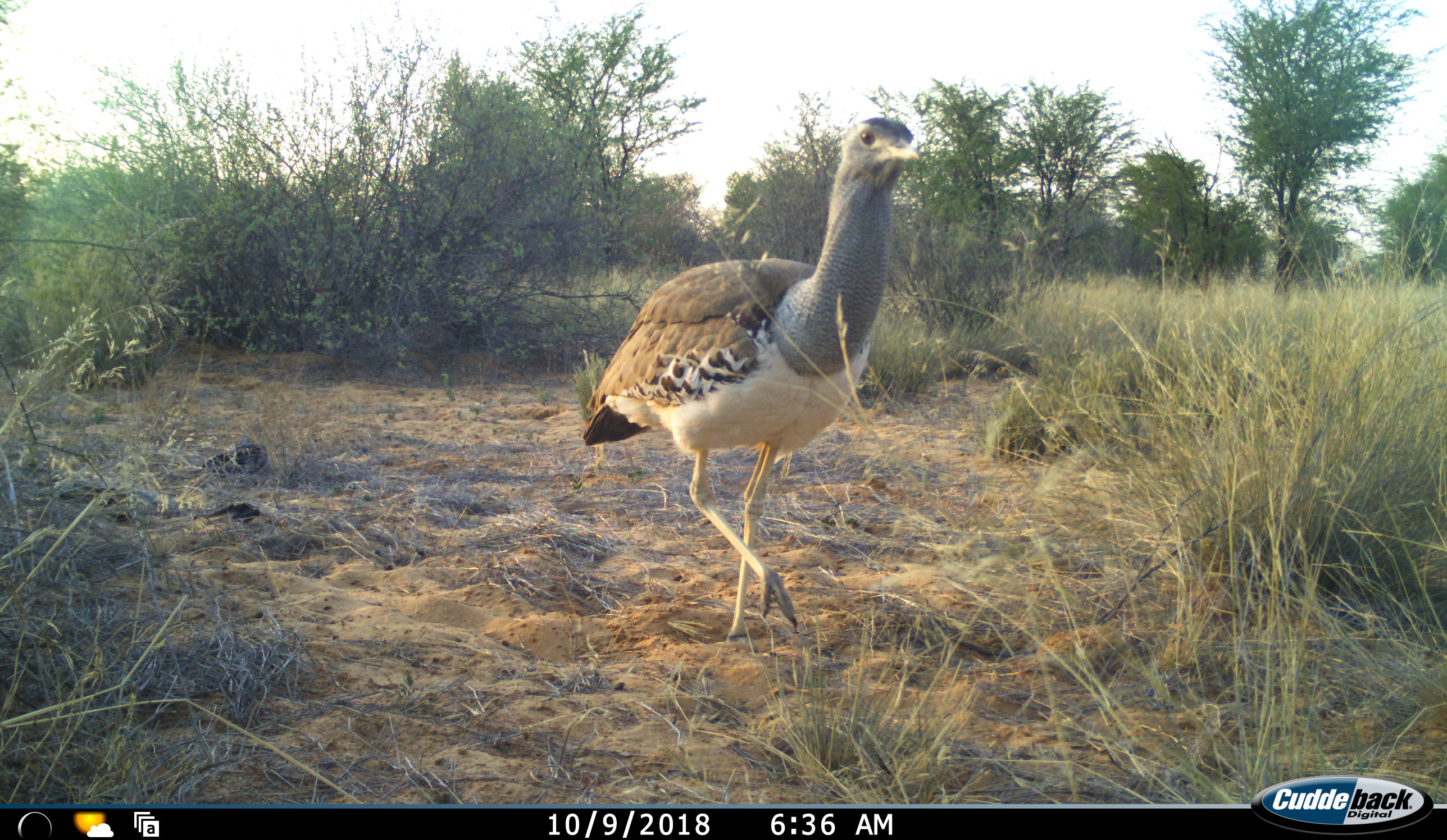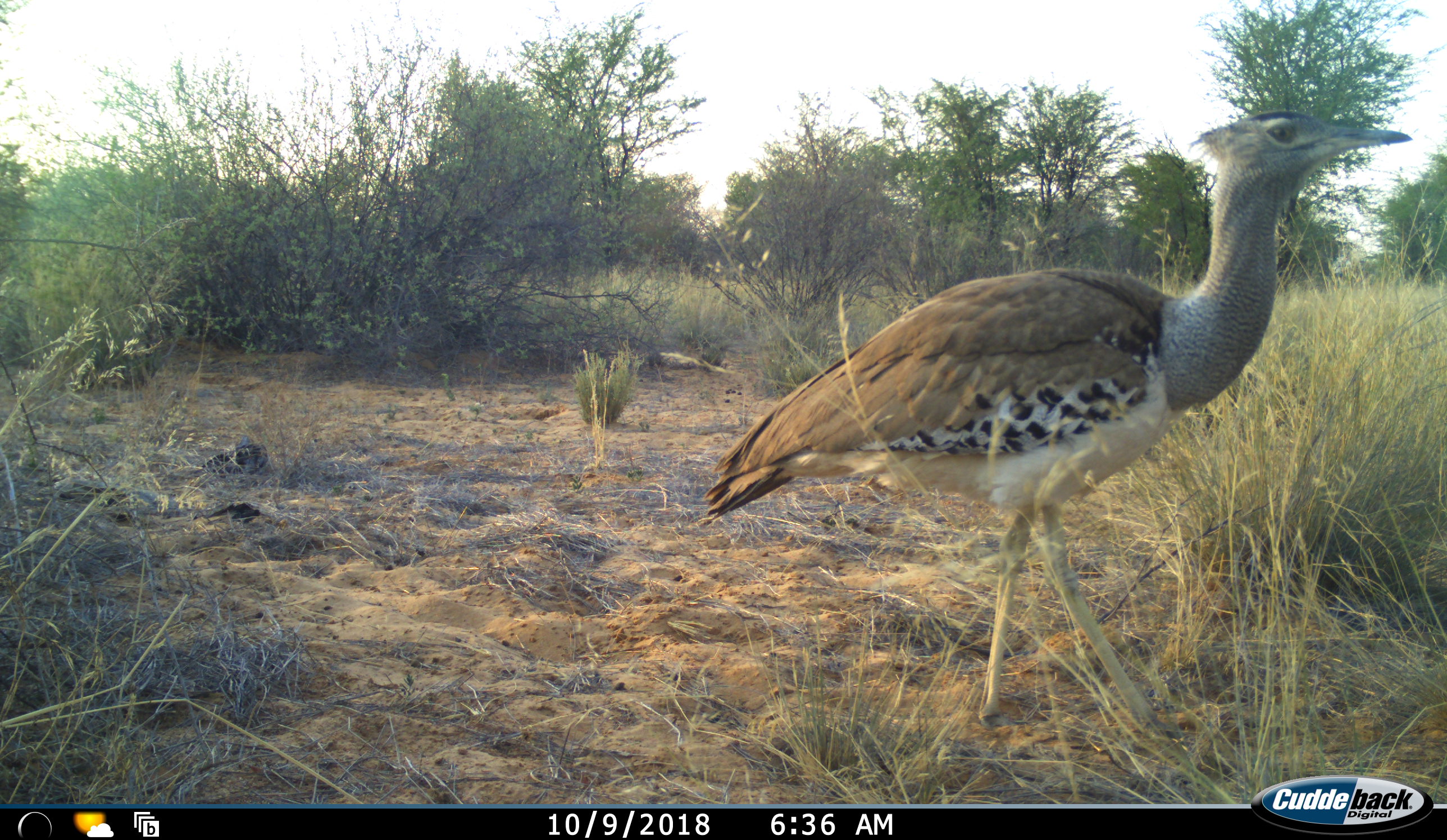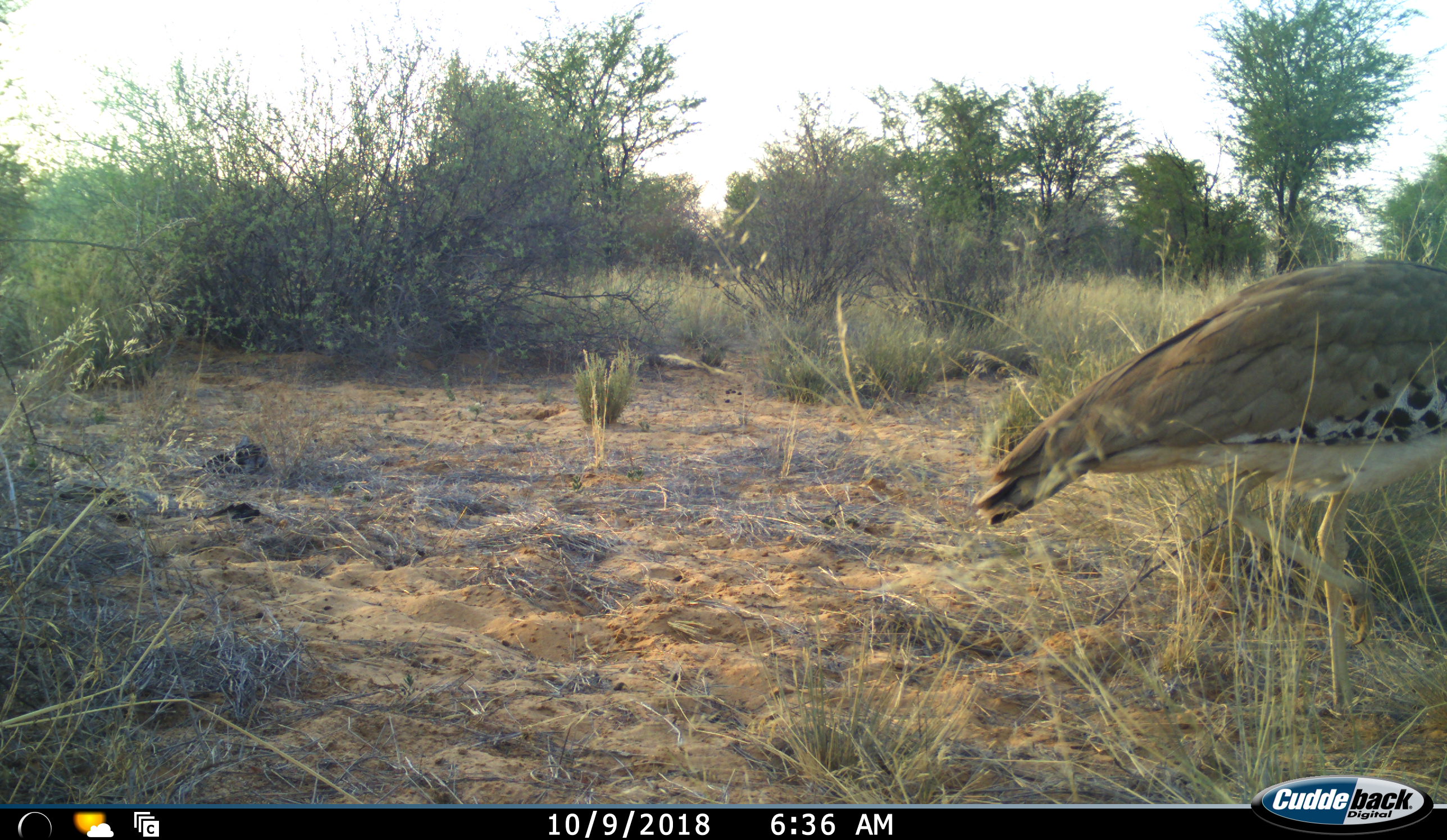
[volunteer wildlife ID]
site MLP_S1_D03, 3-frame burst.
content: unidentified animal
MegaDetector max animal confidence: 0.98